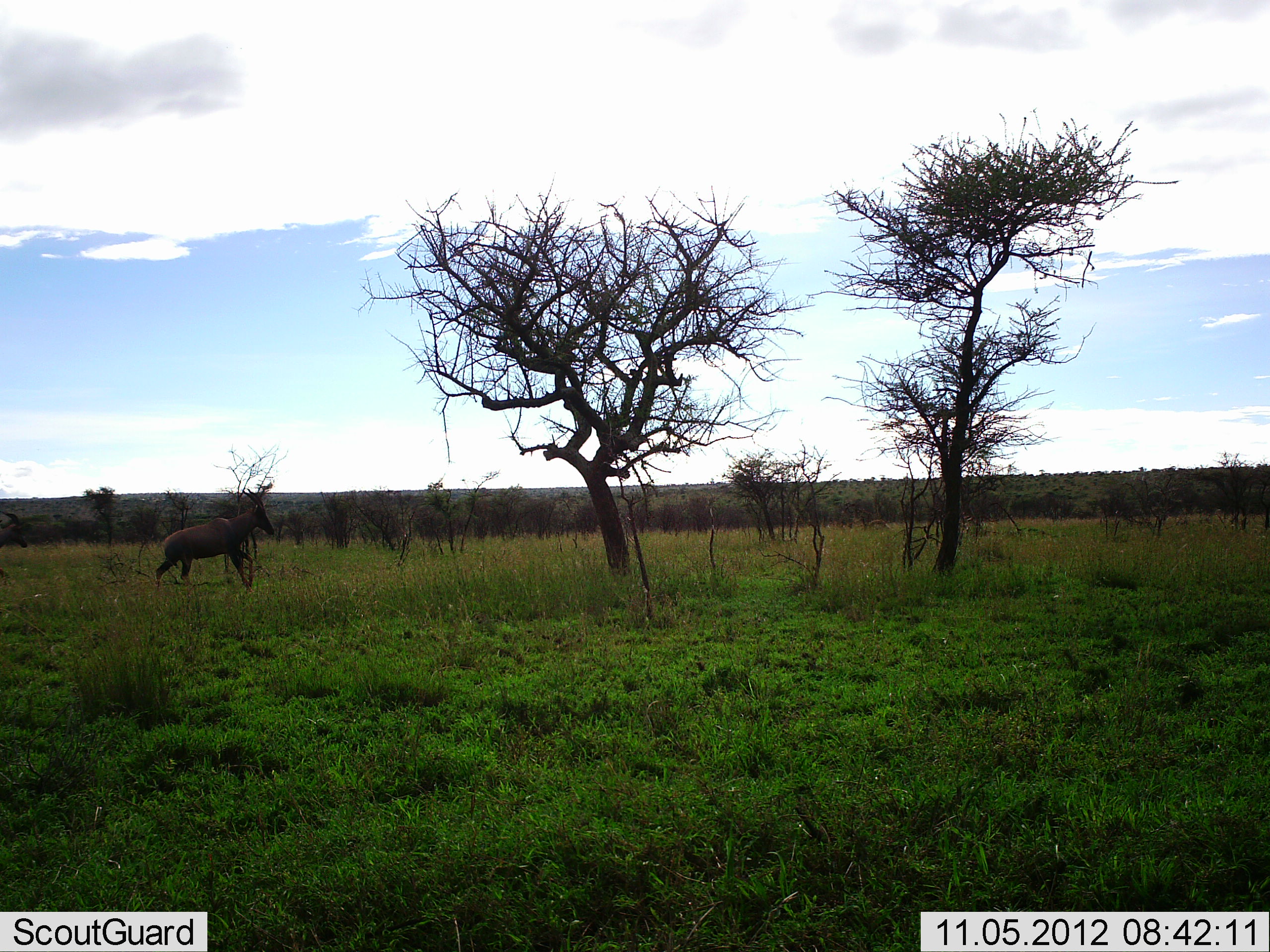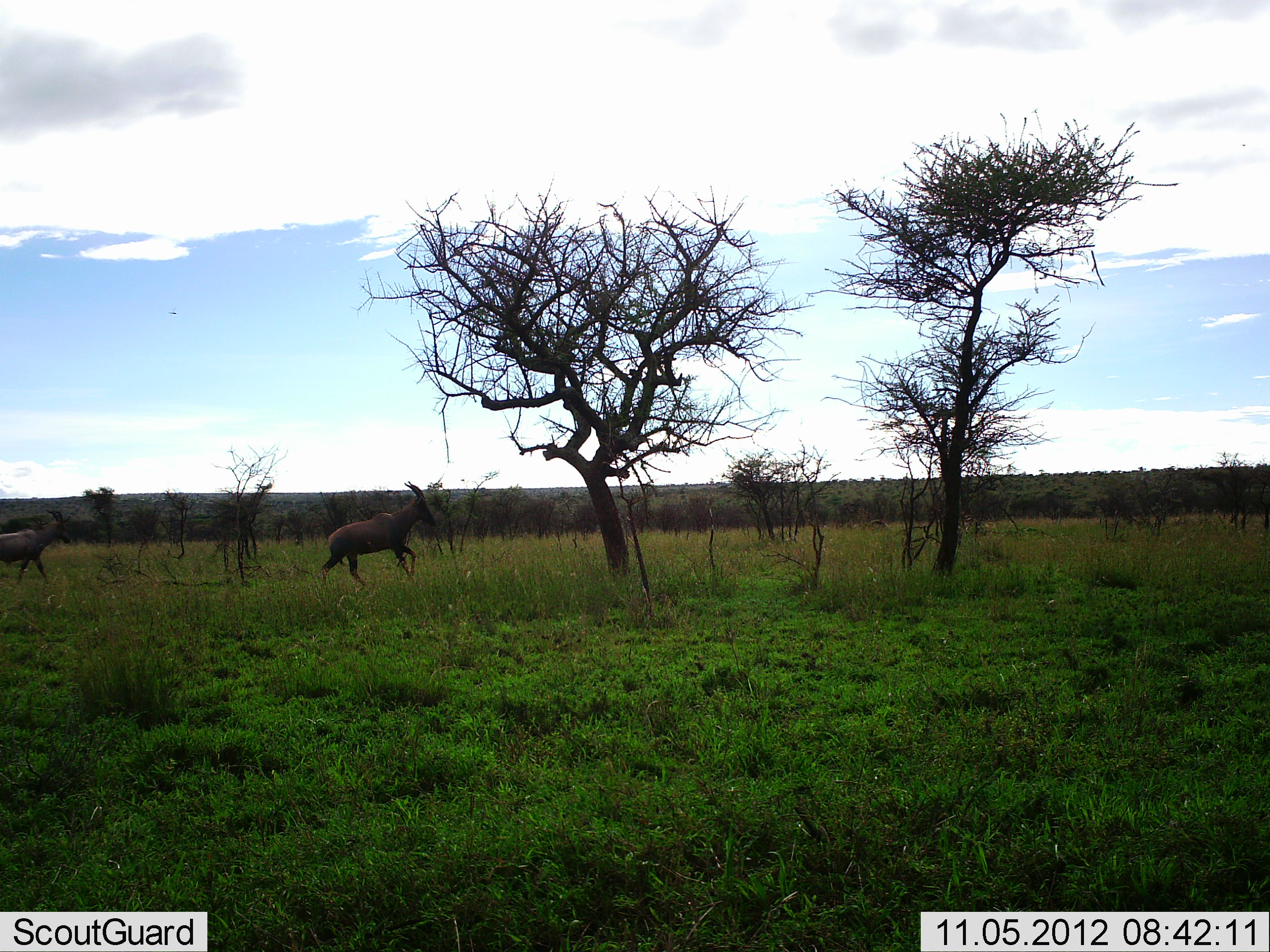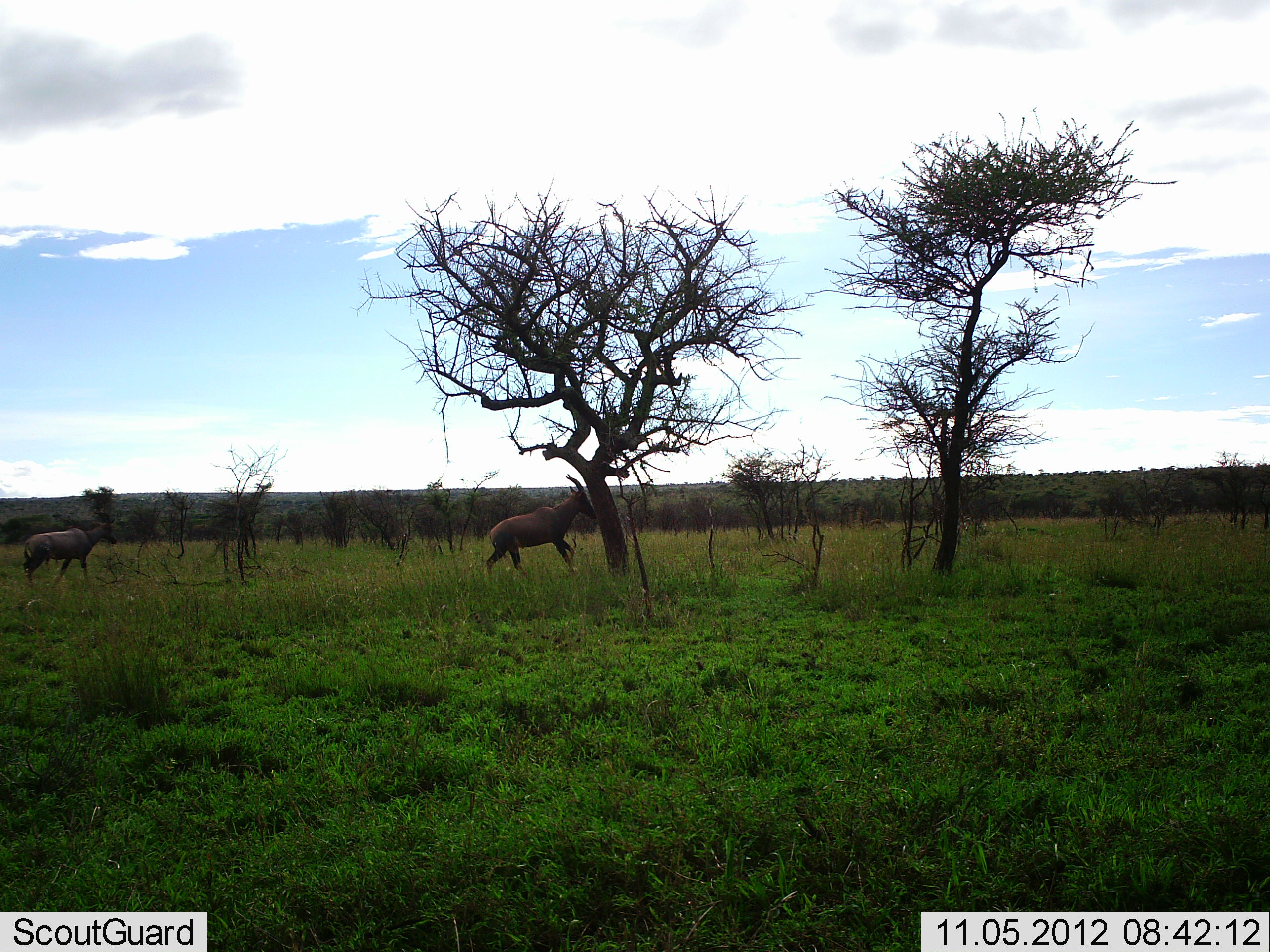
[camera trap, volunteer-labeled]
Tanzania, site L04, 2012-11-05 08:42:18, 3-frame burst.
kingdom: Animalia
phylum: Chordata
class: Mammalia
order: Artiodactyla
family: Bovidae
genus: Alcelaphus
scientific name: Alcelaphus buselaphus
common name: hartebeest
Hartebeest (Alcelaphus buselaphus), count 1. Behavior (volunteer vote fractions): standing 40%, resting 0%, moving 60%, interacting 0%. Young present (vote fraction): 0%. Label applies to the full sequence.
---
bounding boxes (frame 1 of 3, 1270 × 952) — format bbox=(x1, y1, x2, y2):
animal: bbox=(154, 489, 274, 596); bbox=(0, 511, 28, 577)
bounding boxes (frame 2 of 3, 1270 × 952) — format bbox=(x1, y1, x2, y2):
animal: bbox=(320, 481, 436, 590); bbox=(0, 509, 71, 584)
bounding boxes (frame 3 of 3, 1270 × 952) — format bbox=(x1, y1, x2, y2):
animal: bbox=(486, 474, 598, 581); bbox=(22, 511, 118, 591)